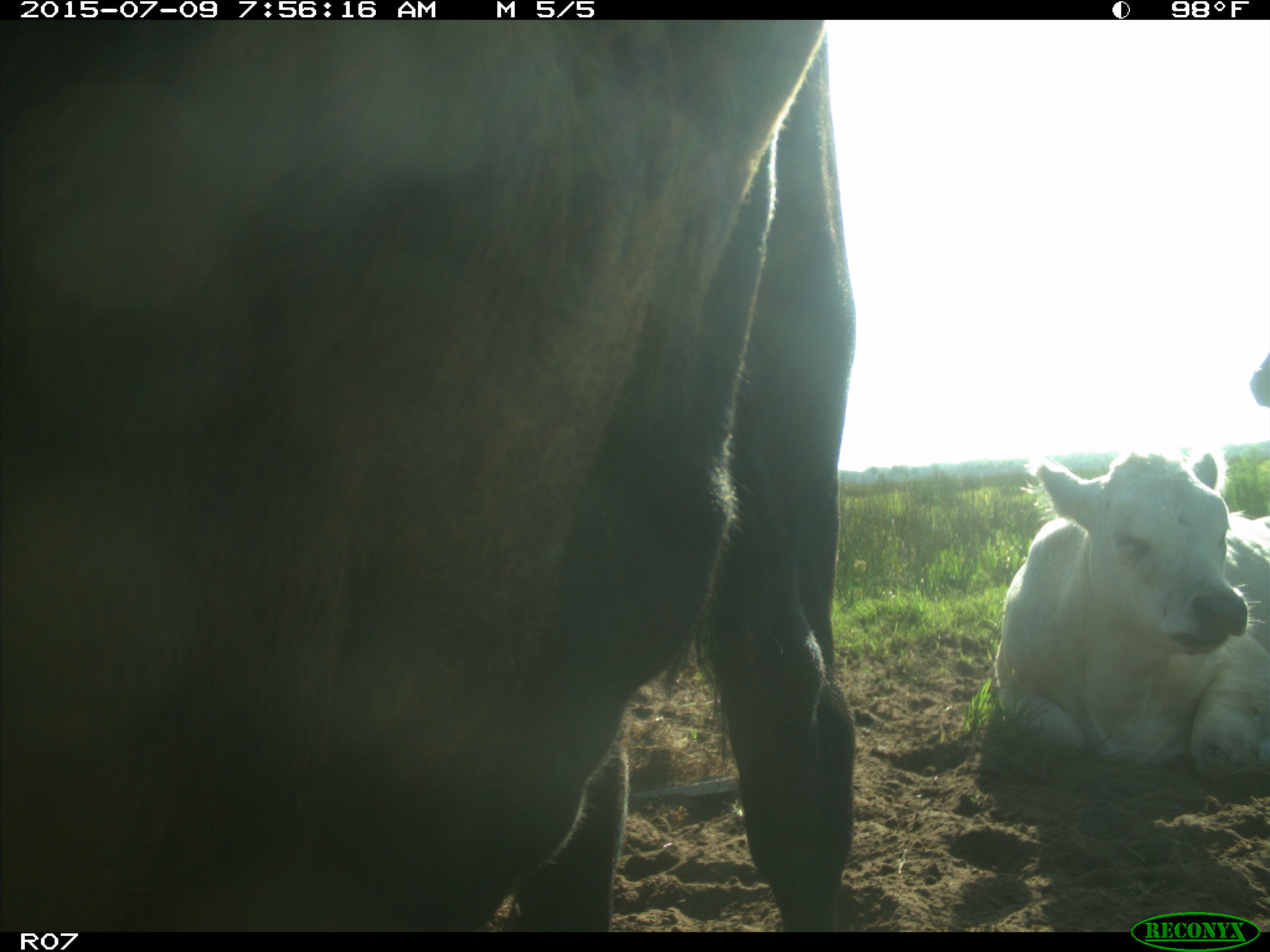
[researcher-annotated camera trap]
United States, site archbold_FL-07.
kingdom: Animalia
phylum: Chordata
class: Mammalia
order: Artiodactyla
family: Bovidae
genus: Bos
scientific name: Bos taurus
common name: domestic cow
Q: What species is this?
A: Bos taurus (domestic cow).